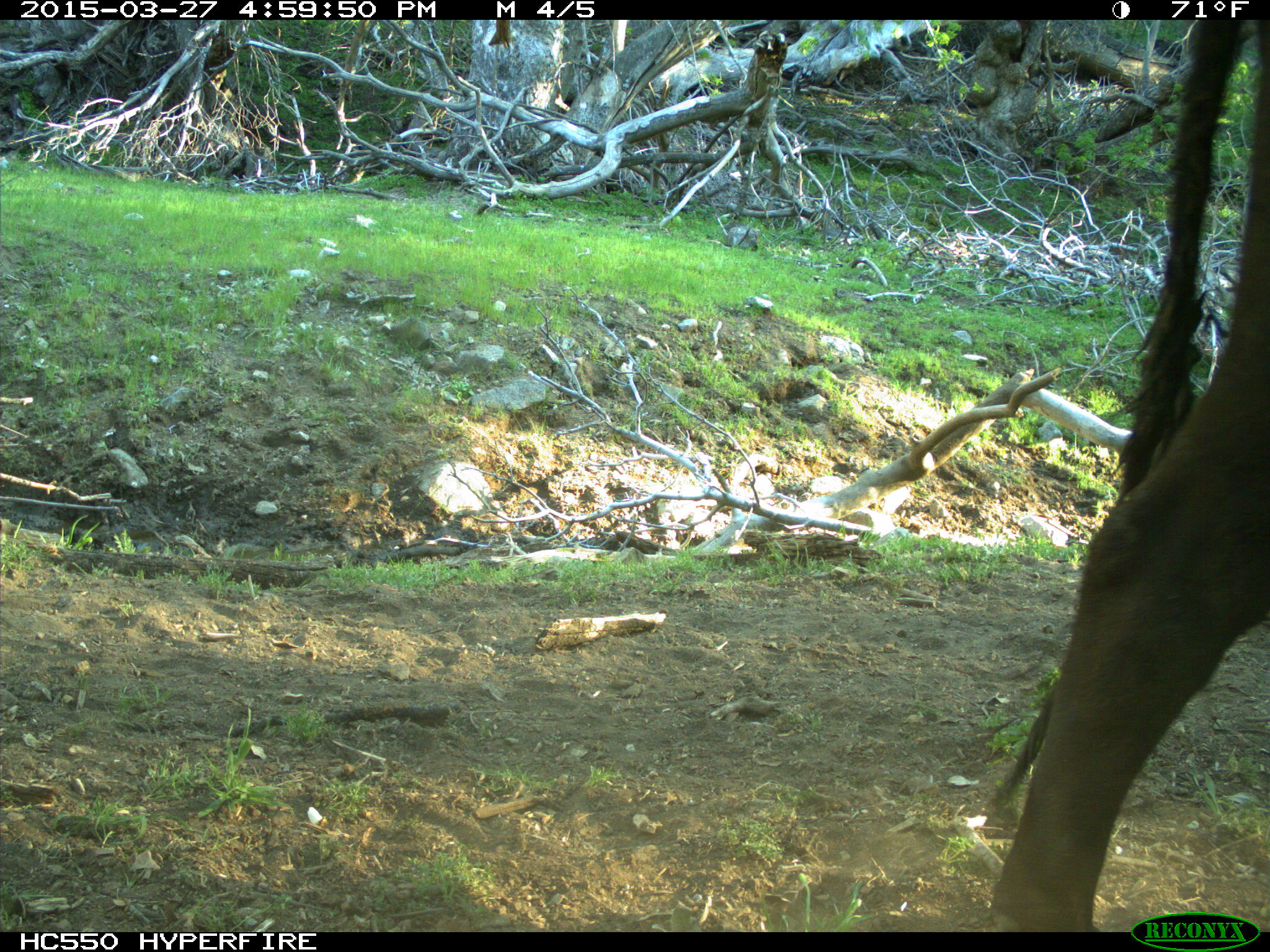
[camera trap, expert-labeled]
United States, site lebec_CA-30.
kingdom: Animalia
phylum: Chordata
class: Mammalia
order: Artiodactyla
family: Bovidae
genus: Bos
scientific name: Bos taurus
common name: domestic cow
Bos taurus (domestic cow).